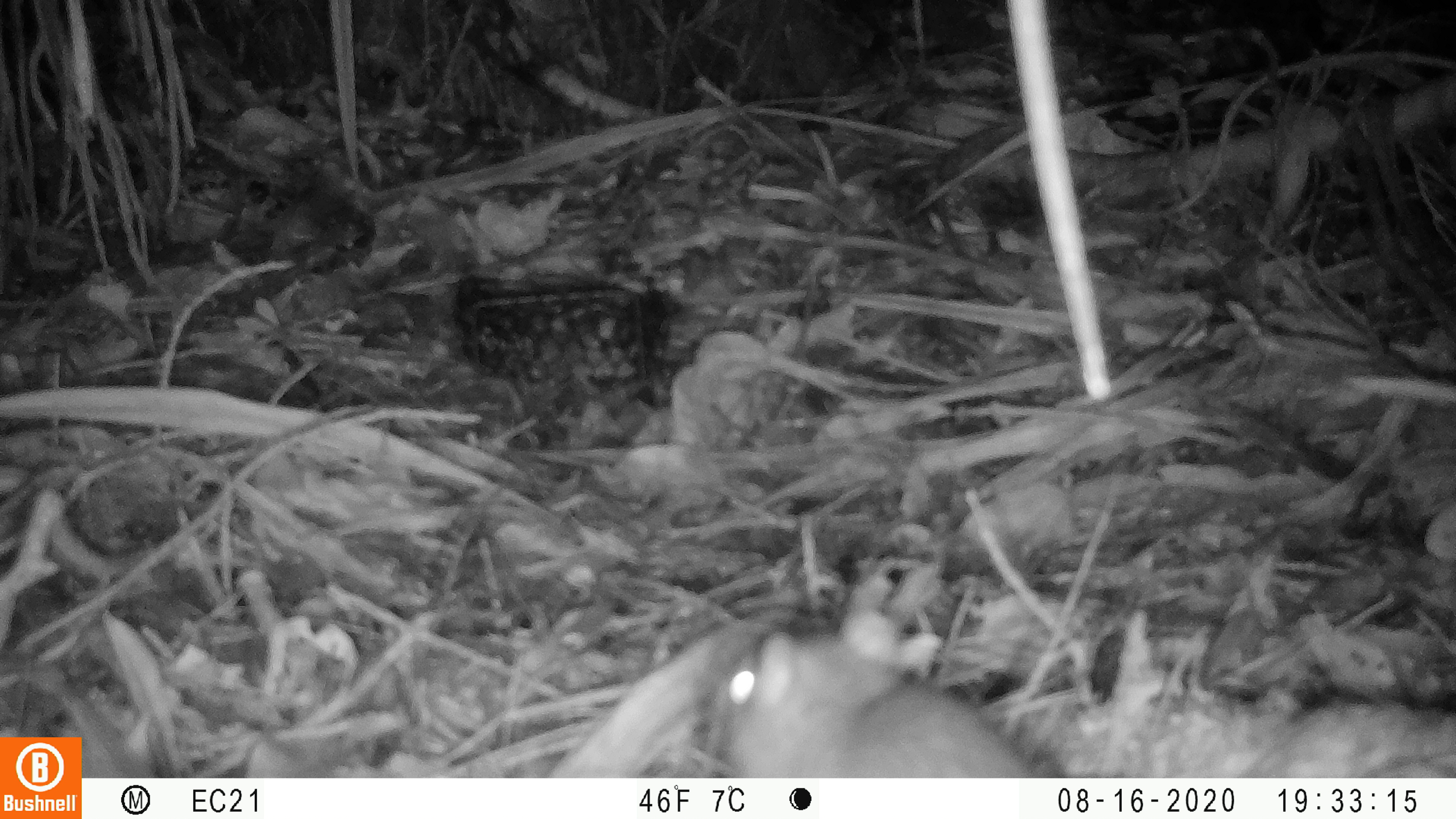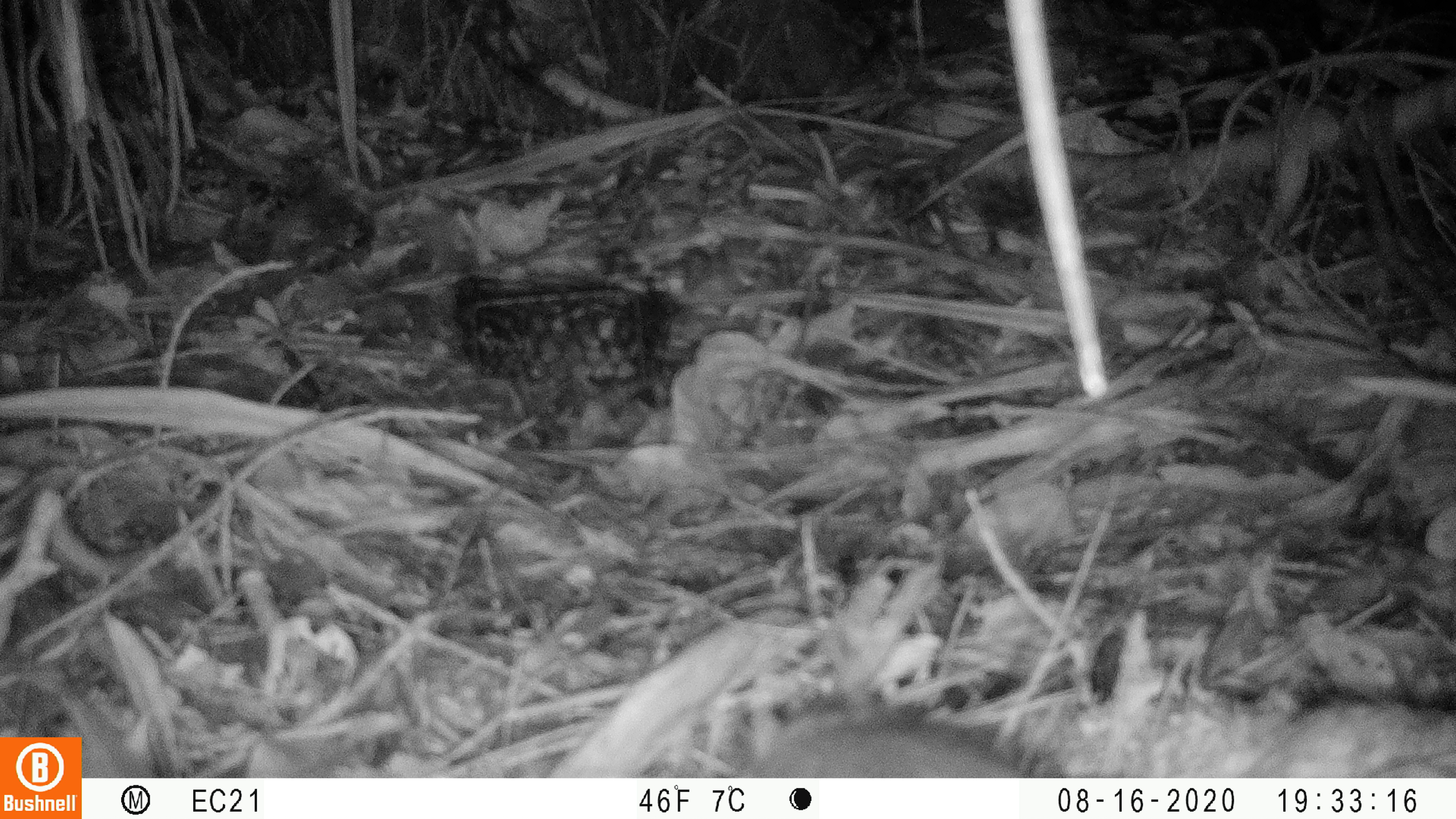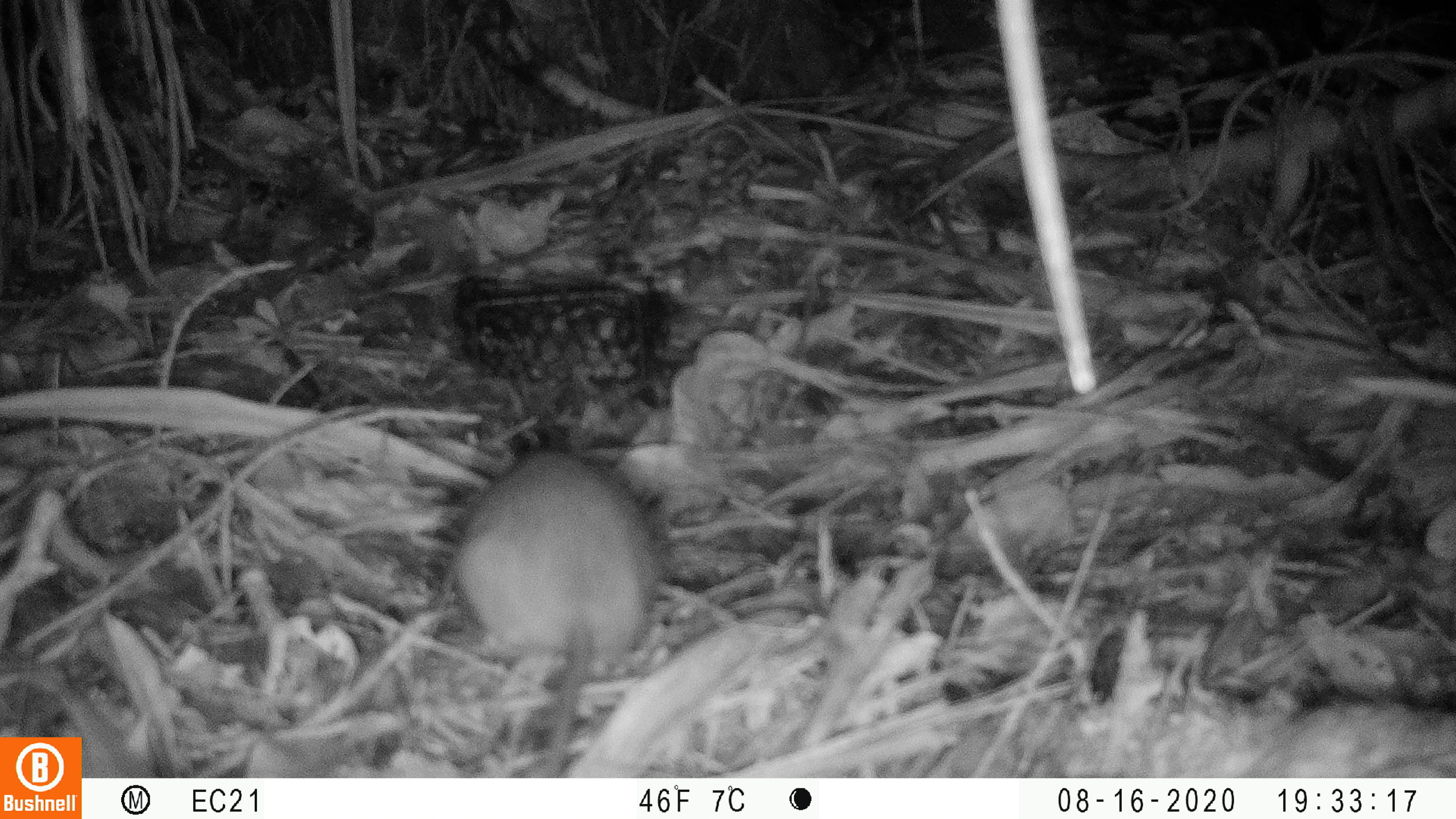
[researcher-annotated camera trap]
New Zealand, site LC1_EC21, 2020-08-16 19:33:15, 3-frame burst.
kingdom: Animalia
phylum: Chordata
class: Mammalia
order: Rodentia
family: Muridae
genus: Rattus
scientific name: Rattus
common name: rat